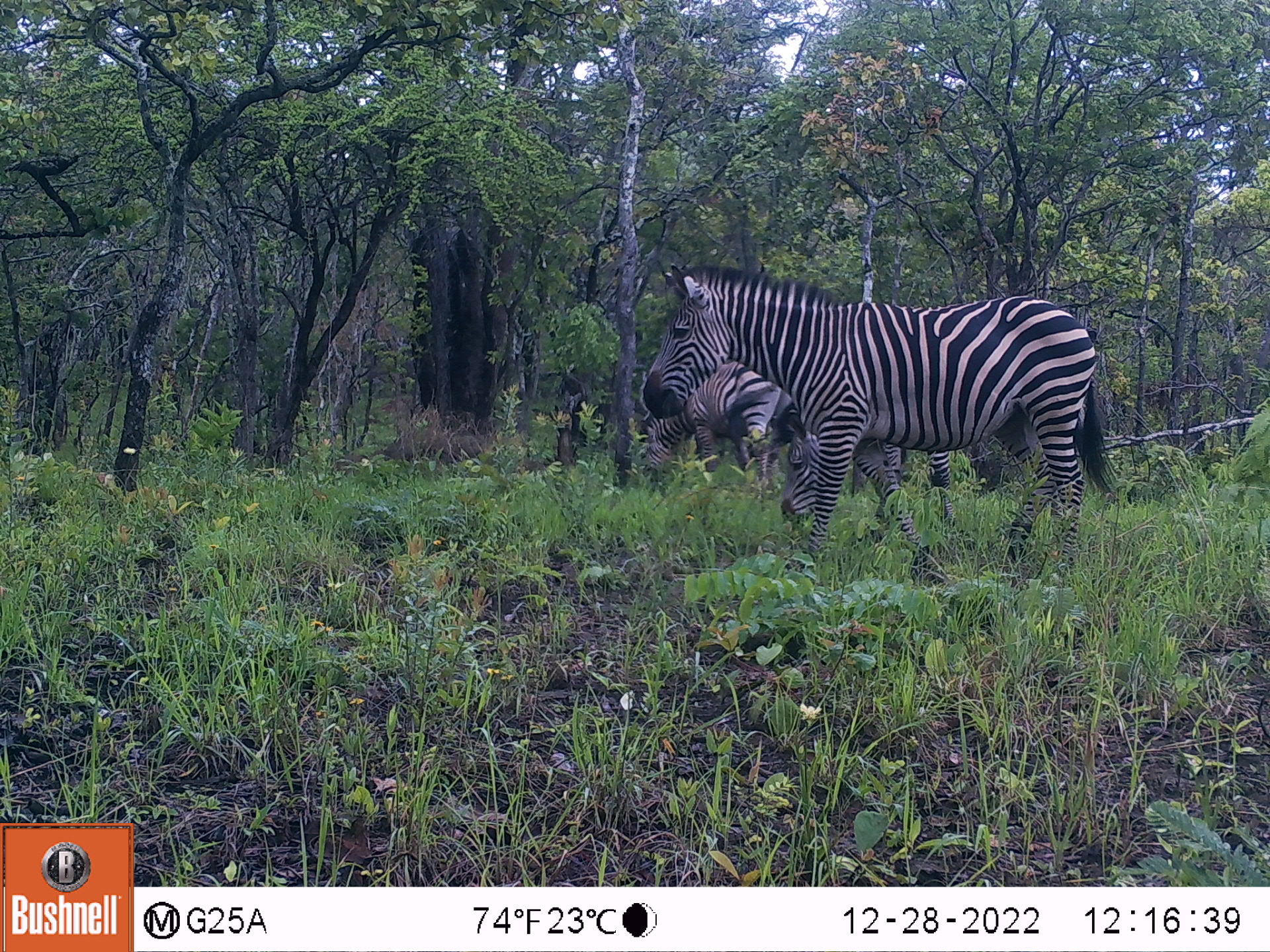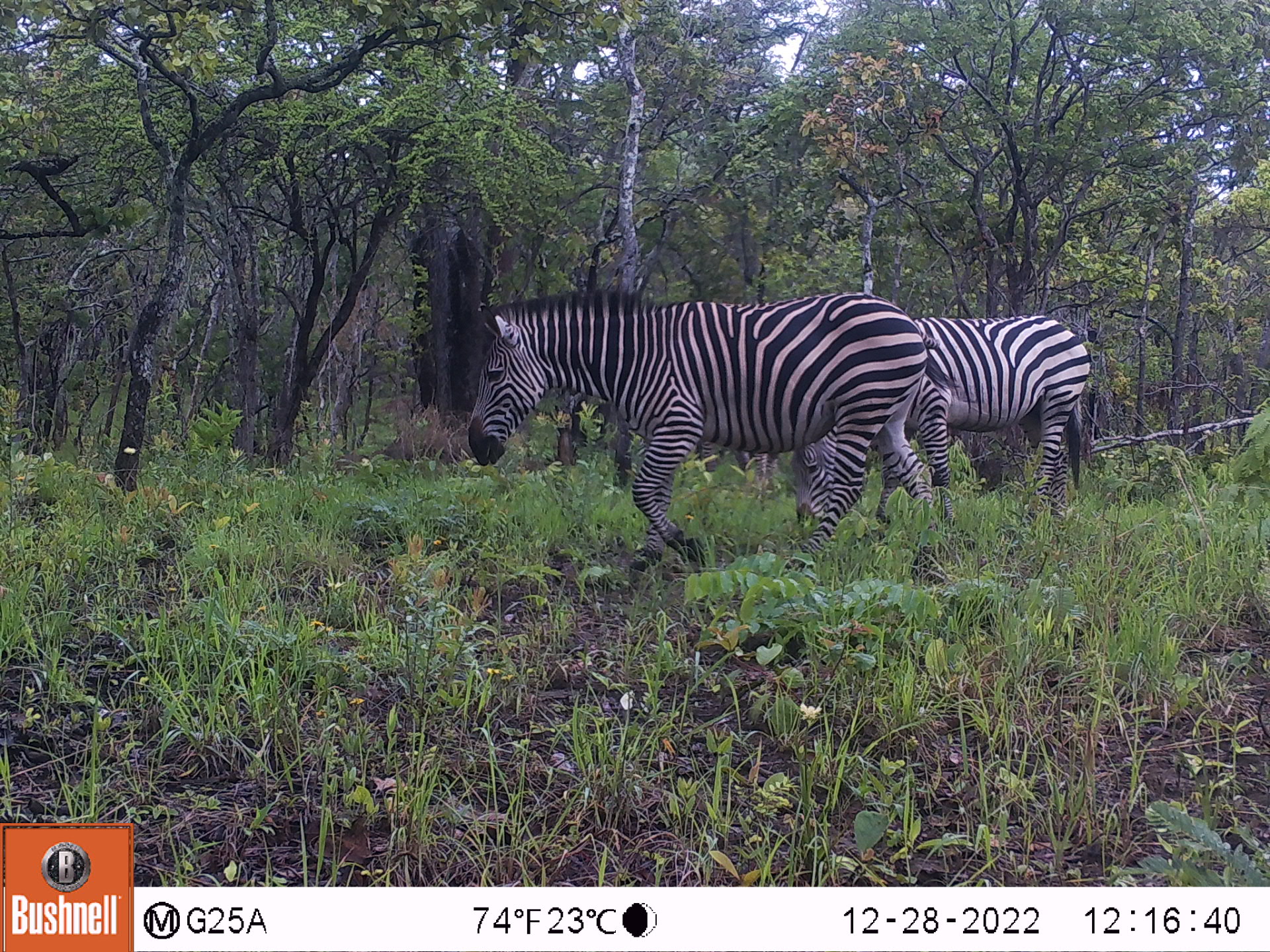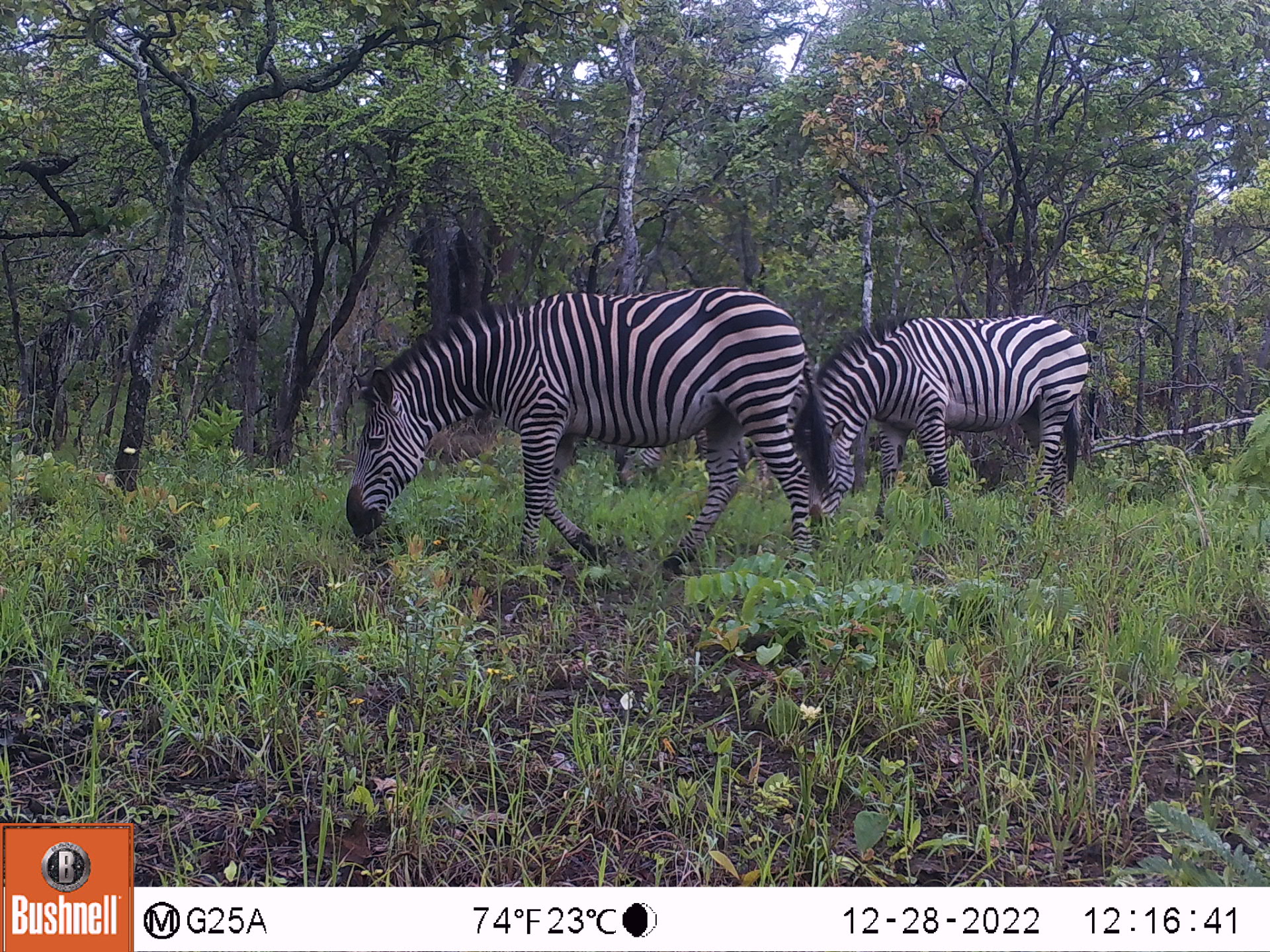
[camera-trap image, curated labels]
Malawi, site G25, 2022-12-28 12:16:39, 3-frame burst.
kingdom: Animalia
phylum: Chordata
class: Mammalia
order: Perissodactyla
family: Equidae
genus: Equus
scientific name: Equus quagga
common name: plains zebra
Plains zebra (Equus quagga), count 3.